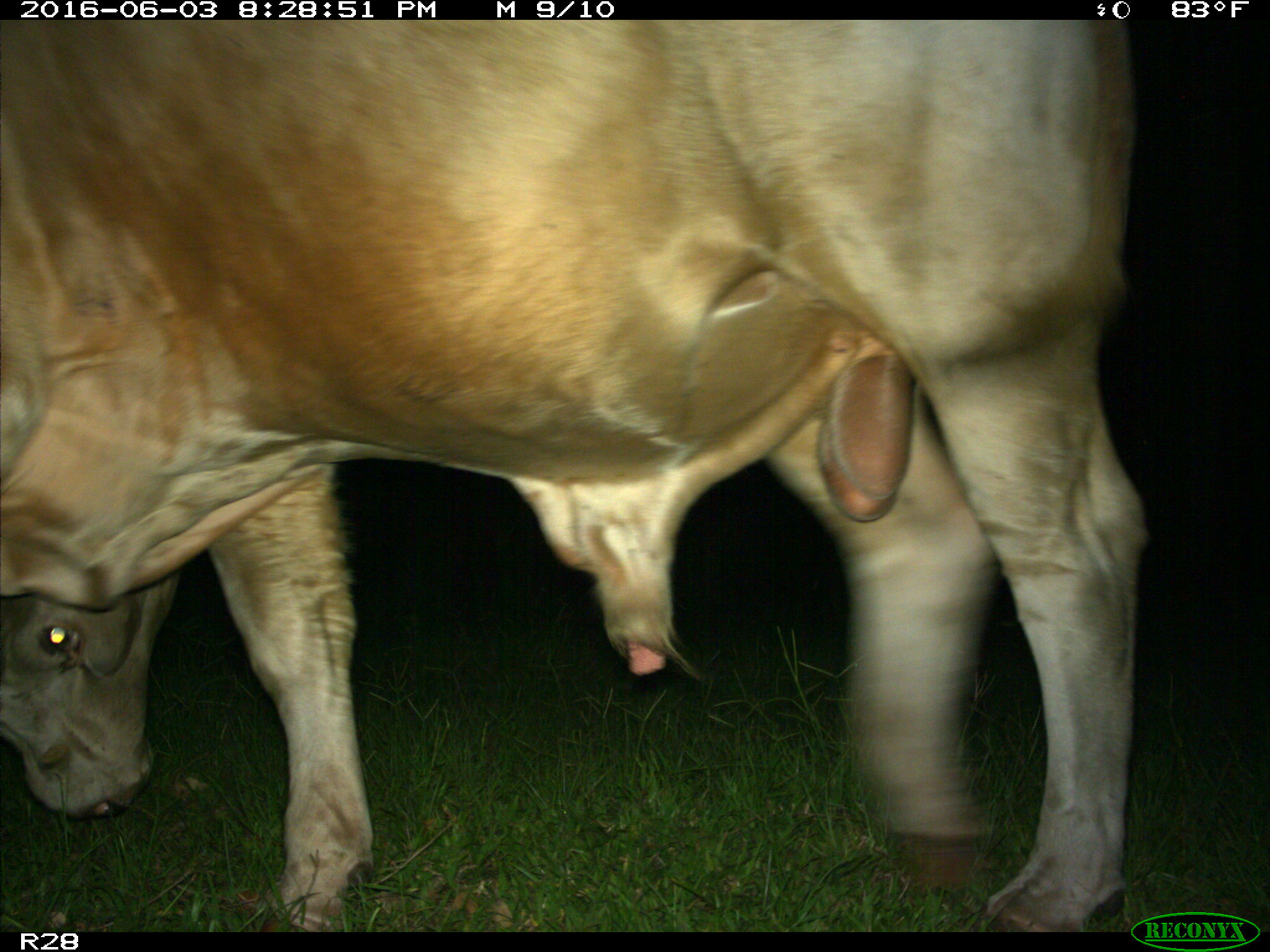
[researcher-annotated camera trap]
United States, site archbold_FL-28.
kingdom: Animalia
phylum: Chordata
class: Mammalia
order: Artiodactyla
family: Bovidae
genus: Bos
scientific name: Bos taurus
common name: domestic cow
Bos taurus (domestic cow).